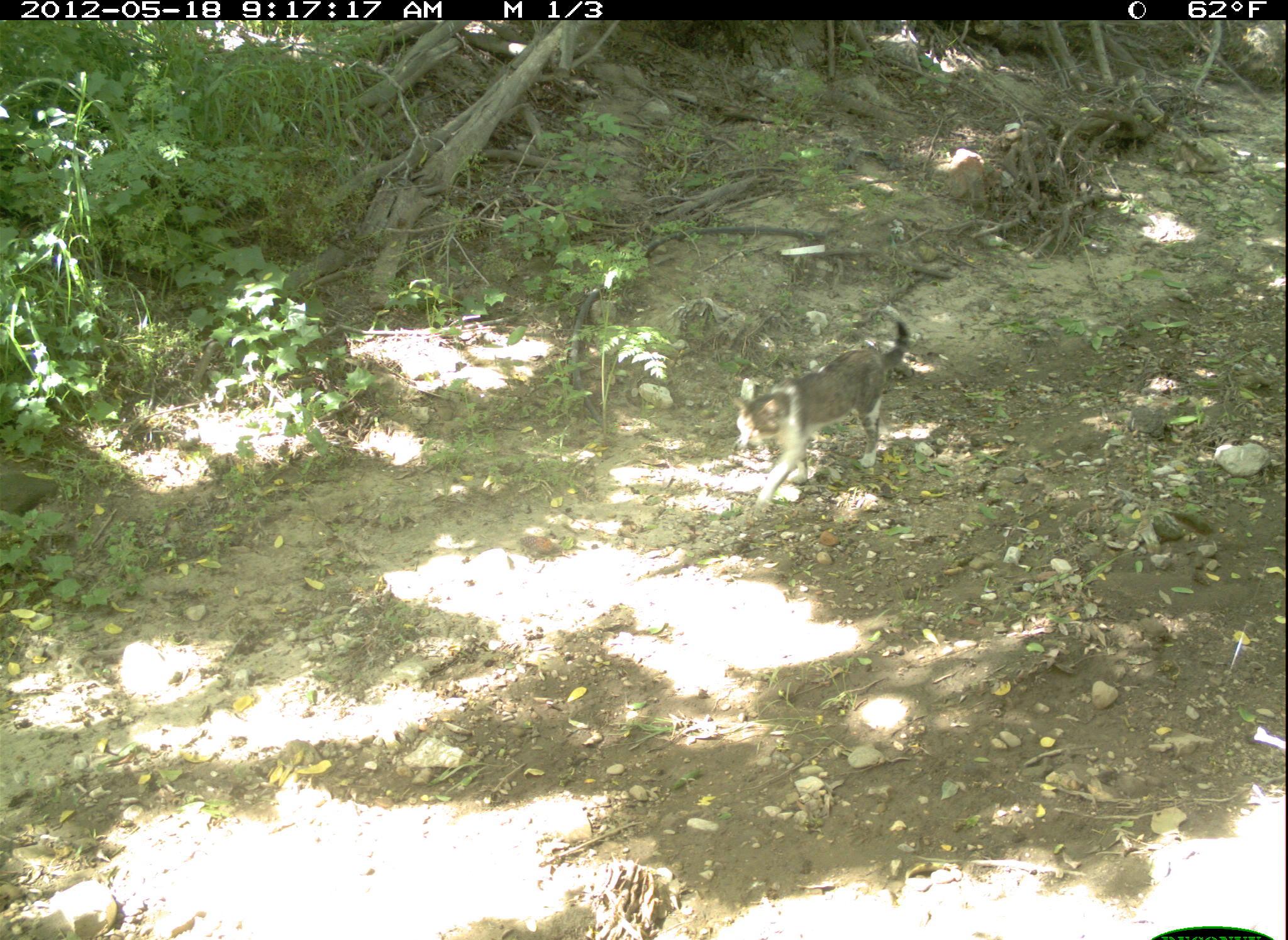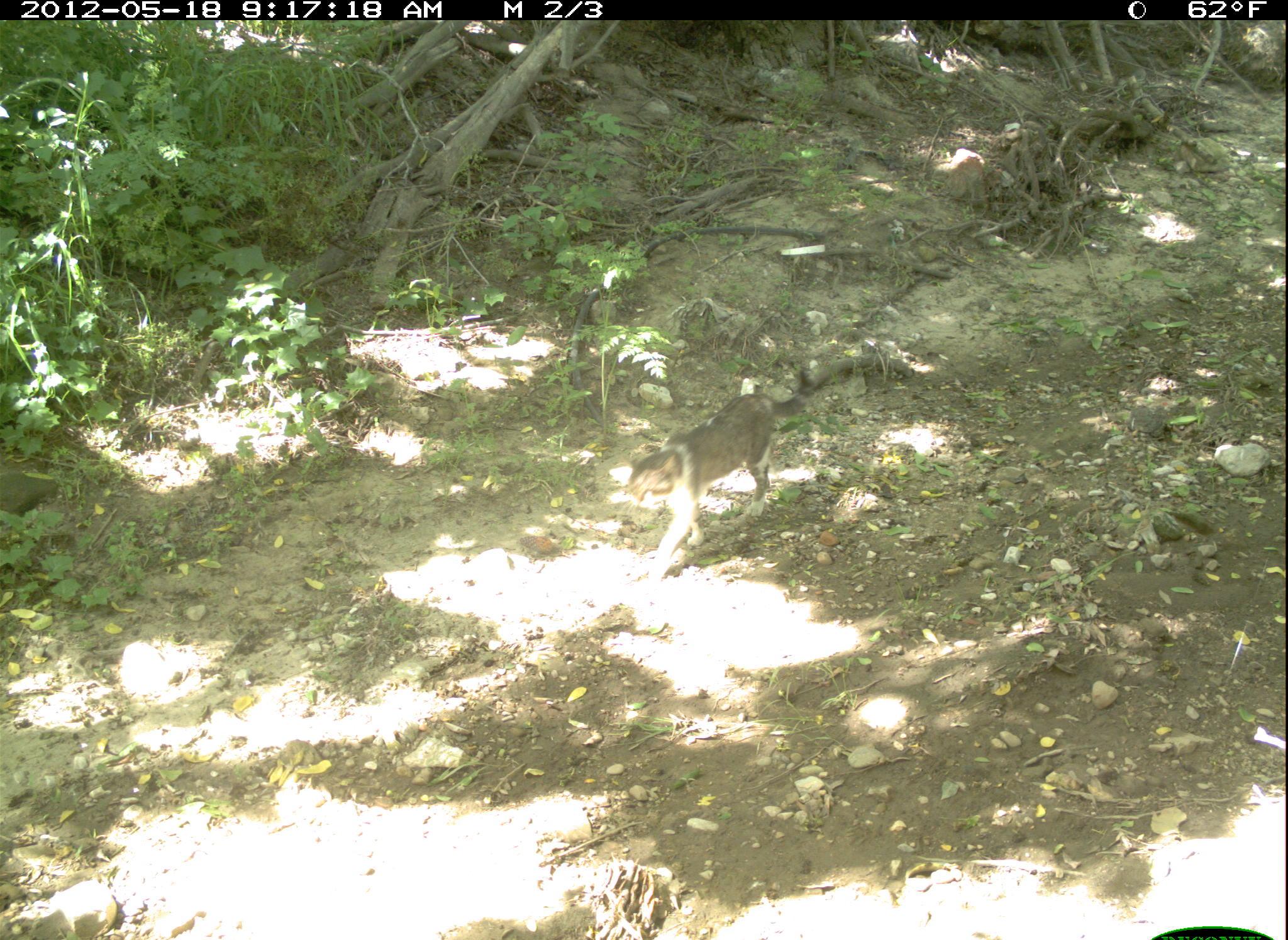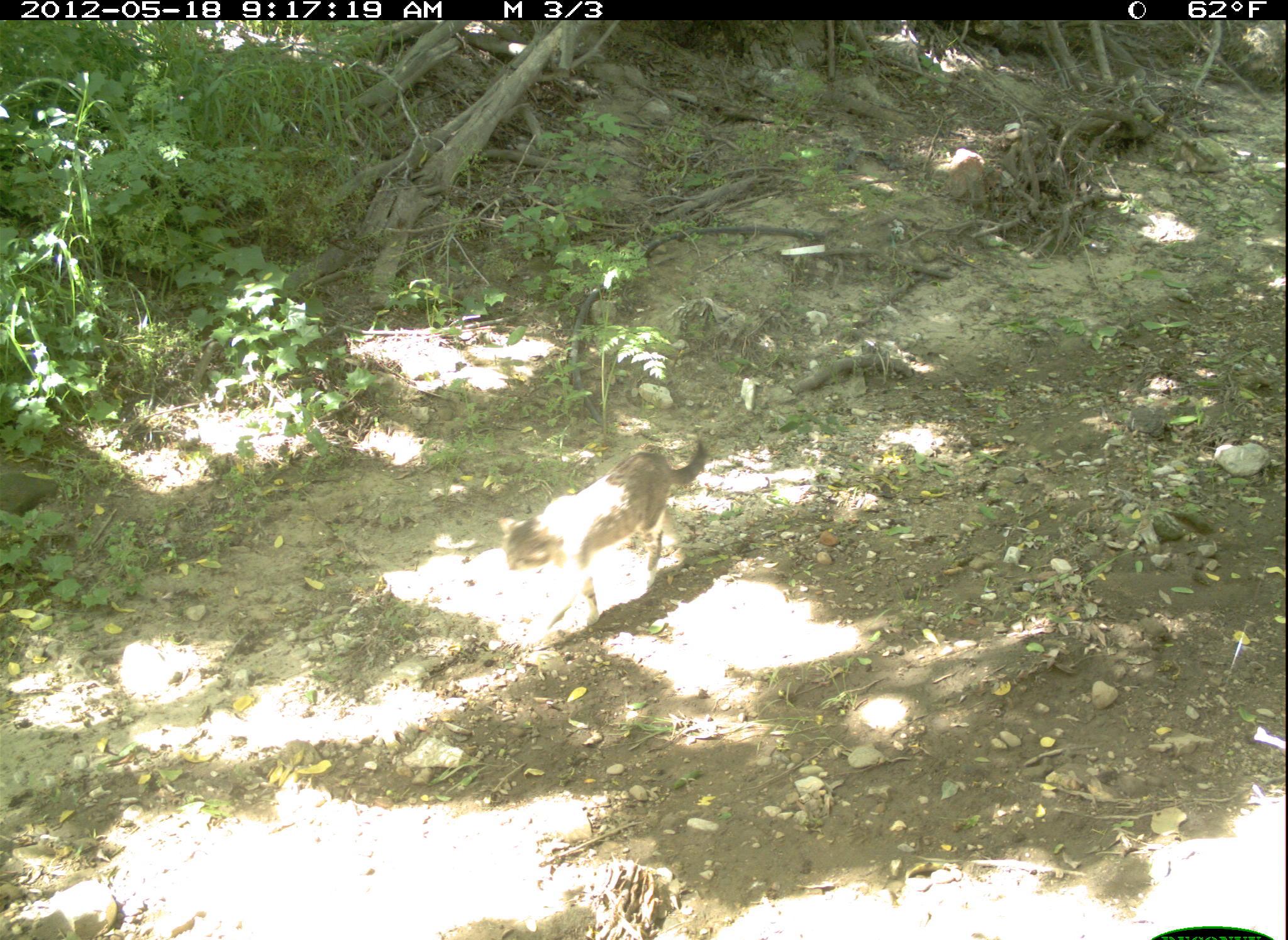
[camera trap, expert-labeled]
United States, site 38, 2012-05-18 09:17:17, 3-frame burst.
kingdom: Animalia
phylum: Chordata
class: Mammalia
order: Carnivora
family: Felidae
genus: Felis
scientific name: Felis catus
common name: cat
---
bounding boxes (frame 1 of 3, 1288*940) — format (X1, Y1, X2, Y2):
cat: (733, 303, 927, 517)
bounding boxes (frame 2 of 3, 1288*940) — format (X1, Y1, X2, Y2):
cat: (621, 345, 824, 599)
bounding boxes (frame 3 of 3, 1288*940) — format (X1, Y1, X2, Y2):
cat: (488, 428, 721, 639)